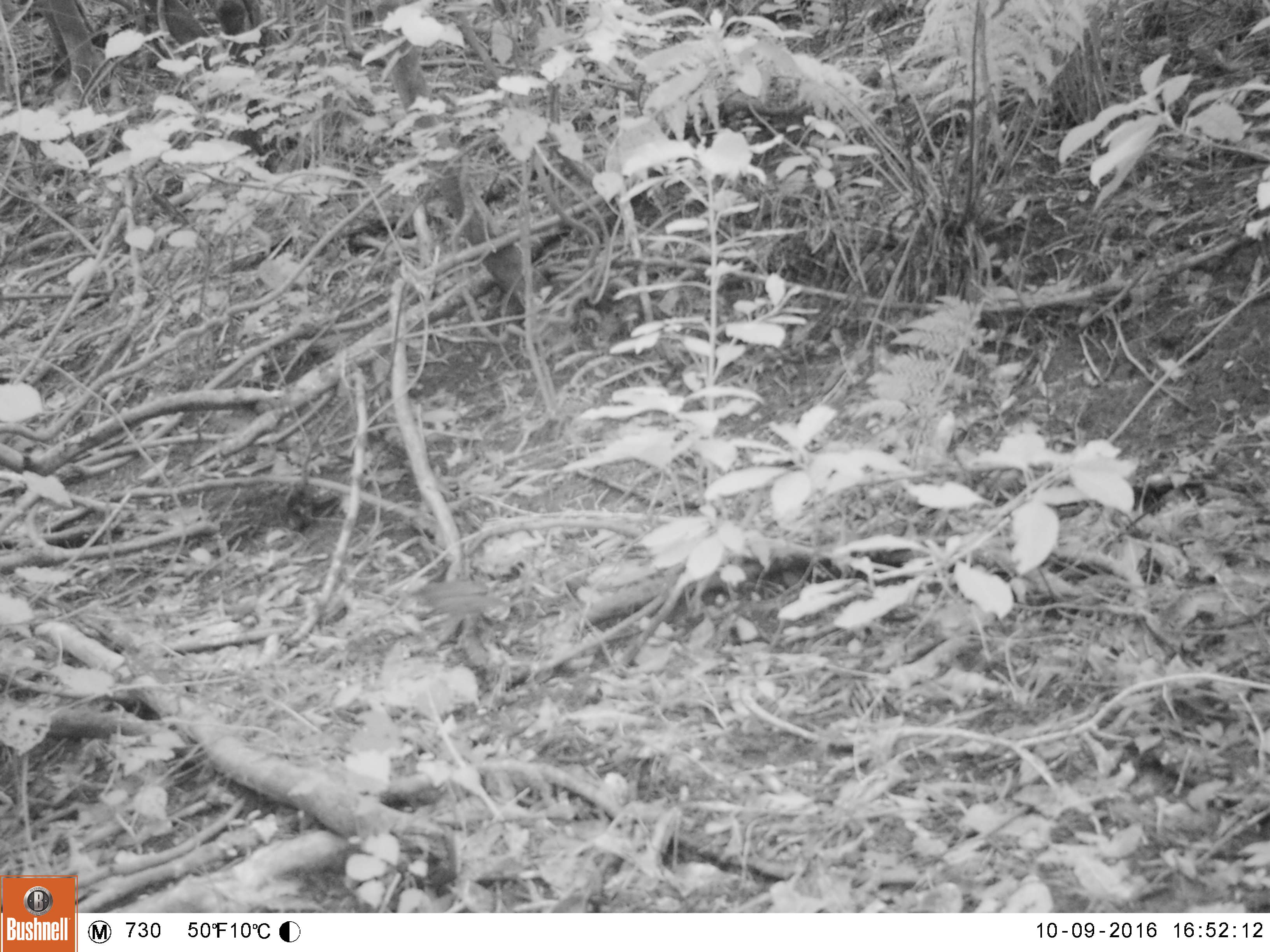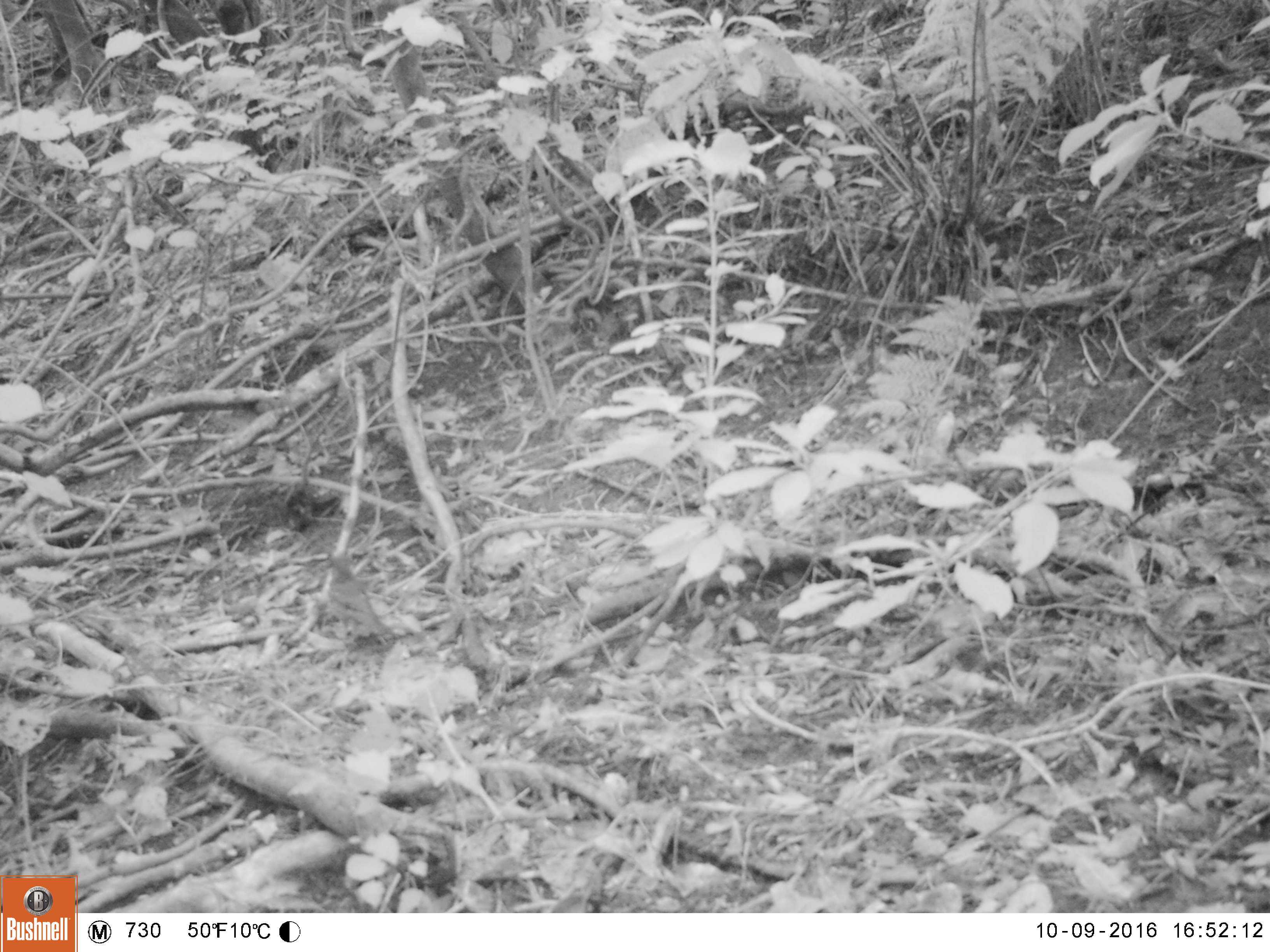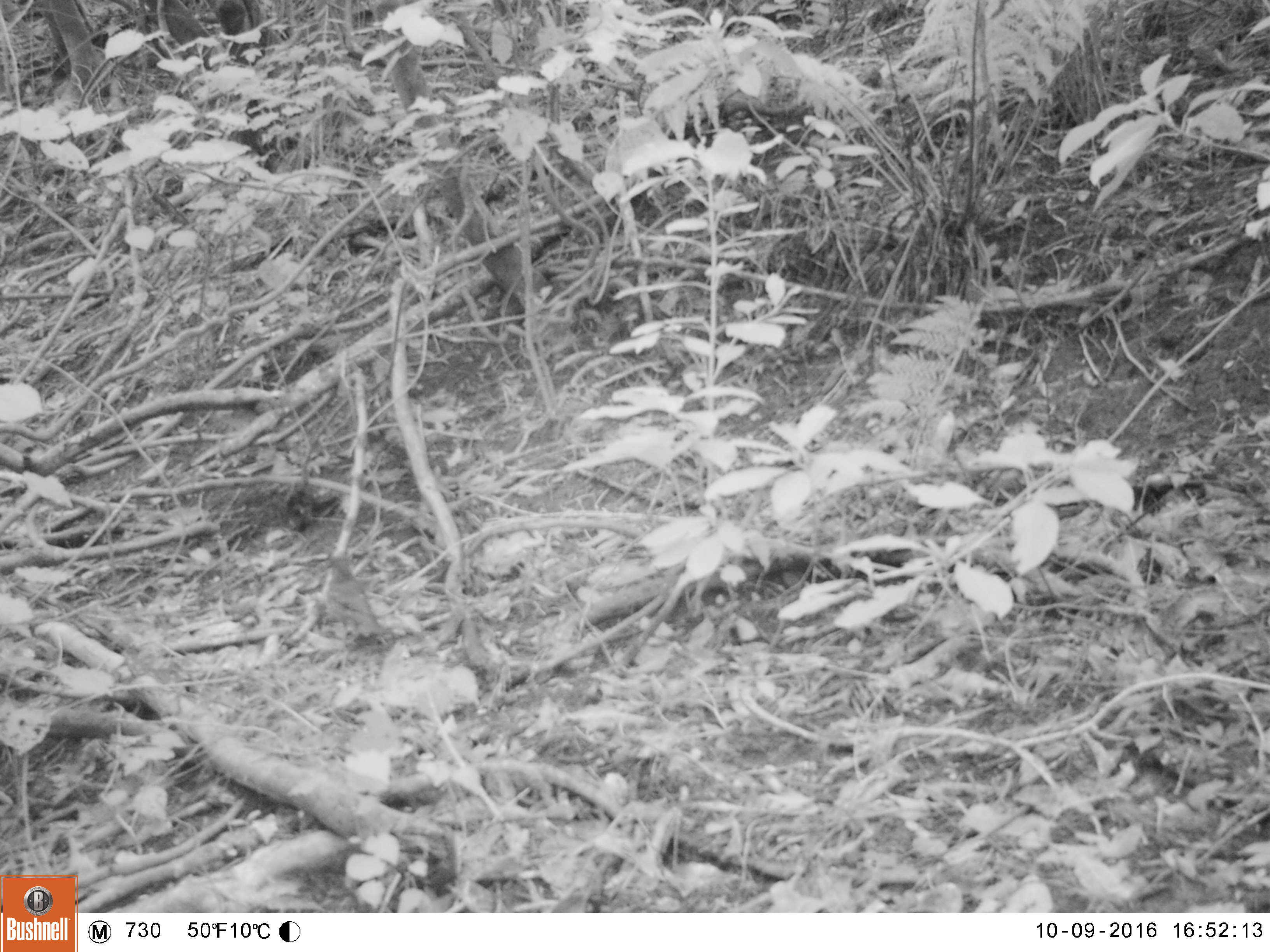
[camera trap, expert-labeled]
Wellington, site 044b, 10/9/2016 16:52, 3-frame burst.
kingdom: Animalia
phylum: Chordata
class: Aves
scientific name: Aves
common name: bird